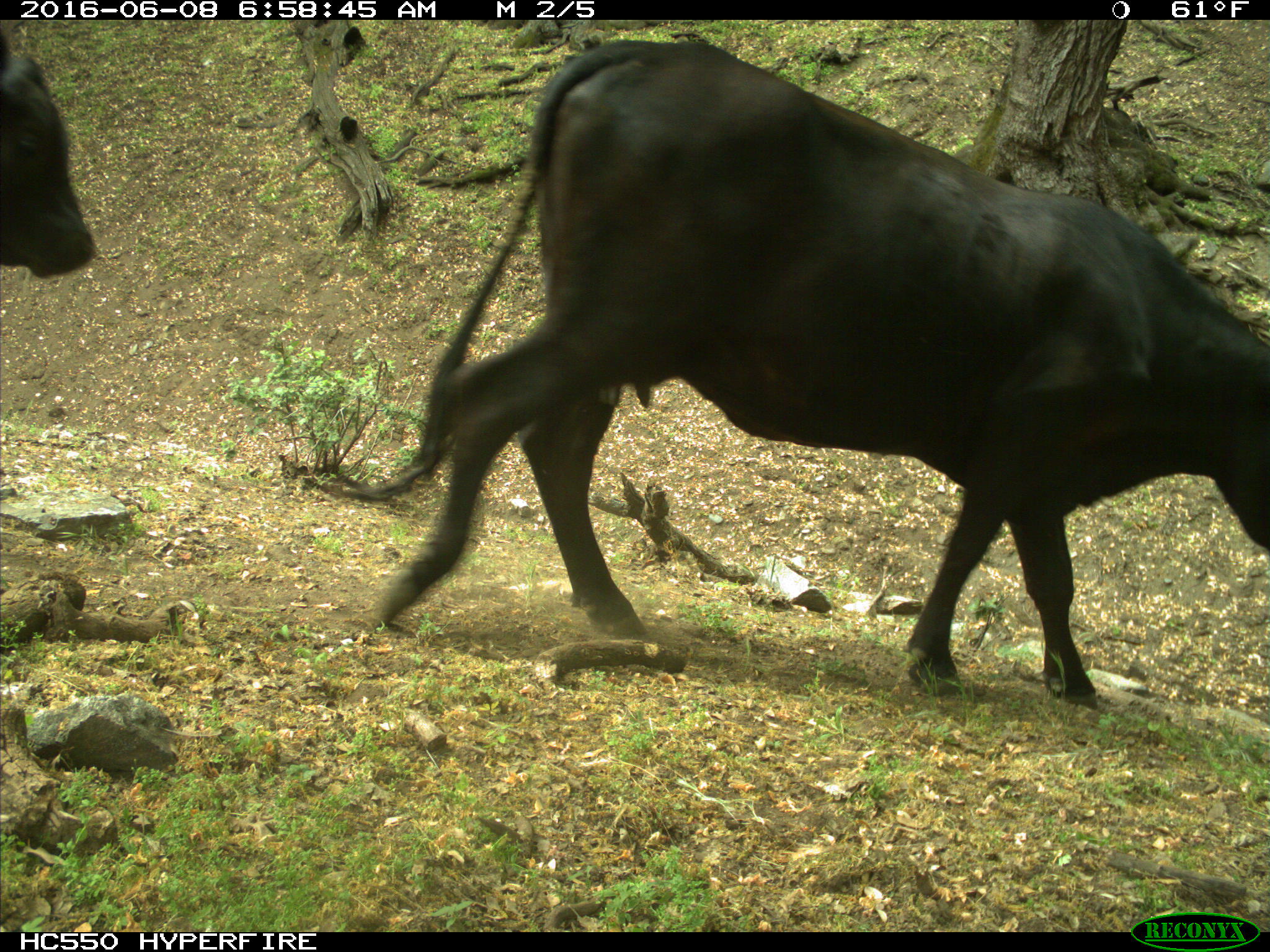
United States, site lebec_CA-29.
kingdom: Animalia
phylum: Chordata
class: Mammalia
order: Artiodactyla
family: Bovidae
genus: Bos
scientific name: Bos taurus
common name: domestic cow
Bos taurus (domestic cow).